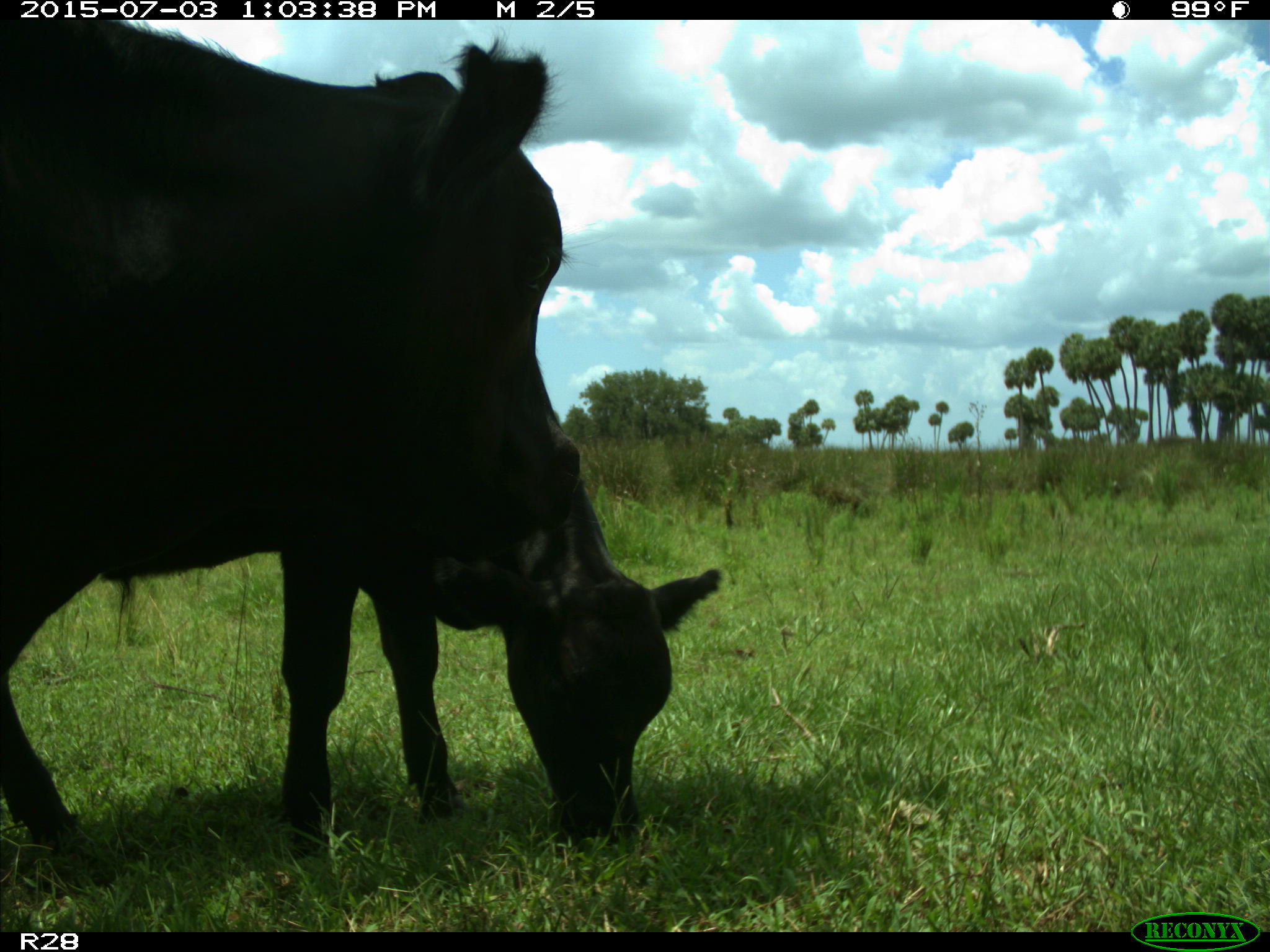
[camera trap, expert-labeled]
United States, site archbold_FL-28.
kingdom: Animalia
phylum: Chordata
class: Mammalia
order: Artiodactyla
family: Bovidae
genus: Bos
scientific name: Bos taurus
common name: domestic cow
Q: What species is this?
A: Bos taurus (domestic cow).